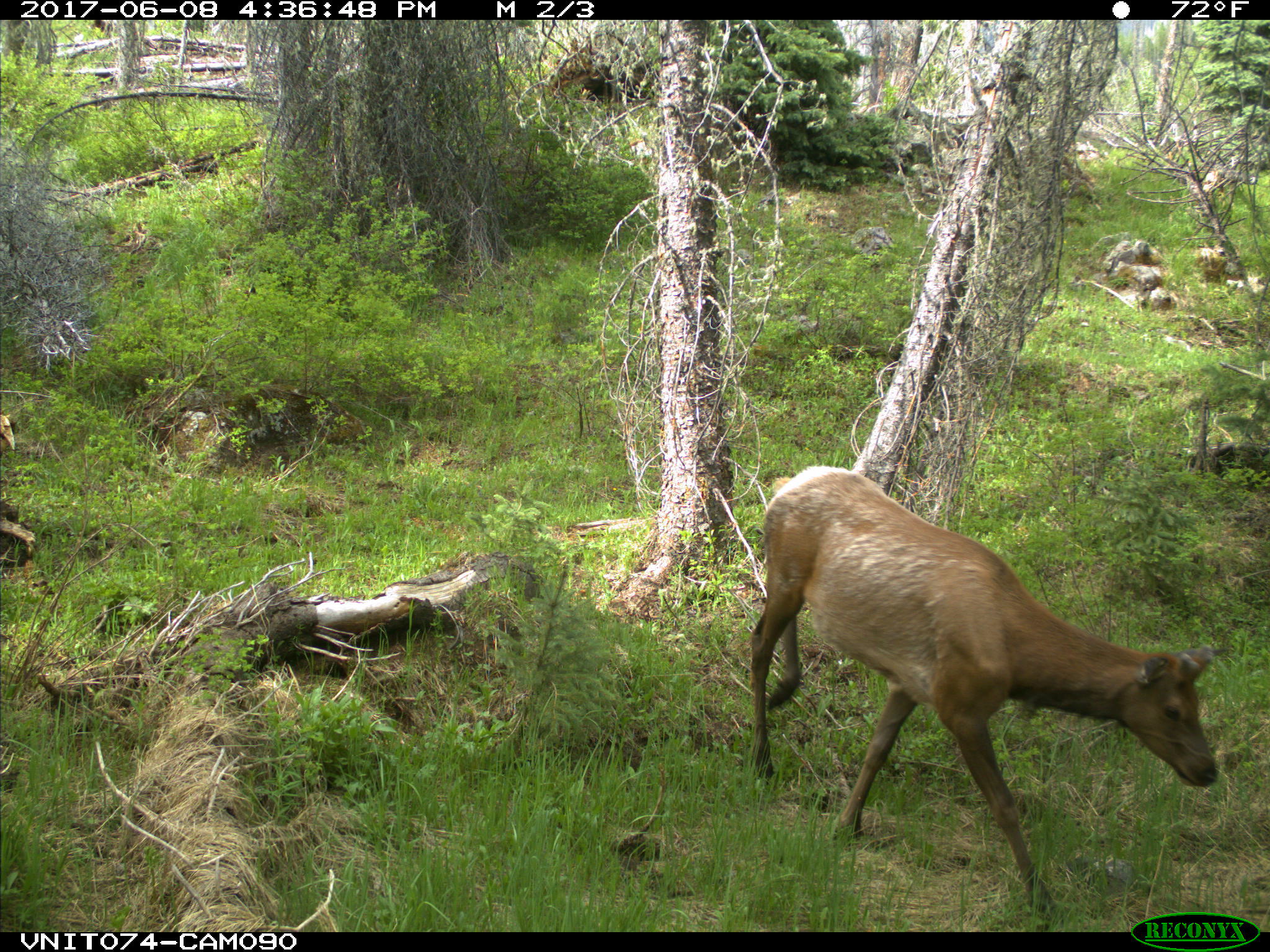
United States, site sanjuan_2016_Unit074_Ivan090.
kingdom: Animalia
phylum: Chordata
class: Mammalia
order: Artiodactyla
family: Cervidae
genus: Cervus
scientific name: Cervus elaphus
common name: red deer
Cervus elaphus (red deer).